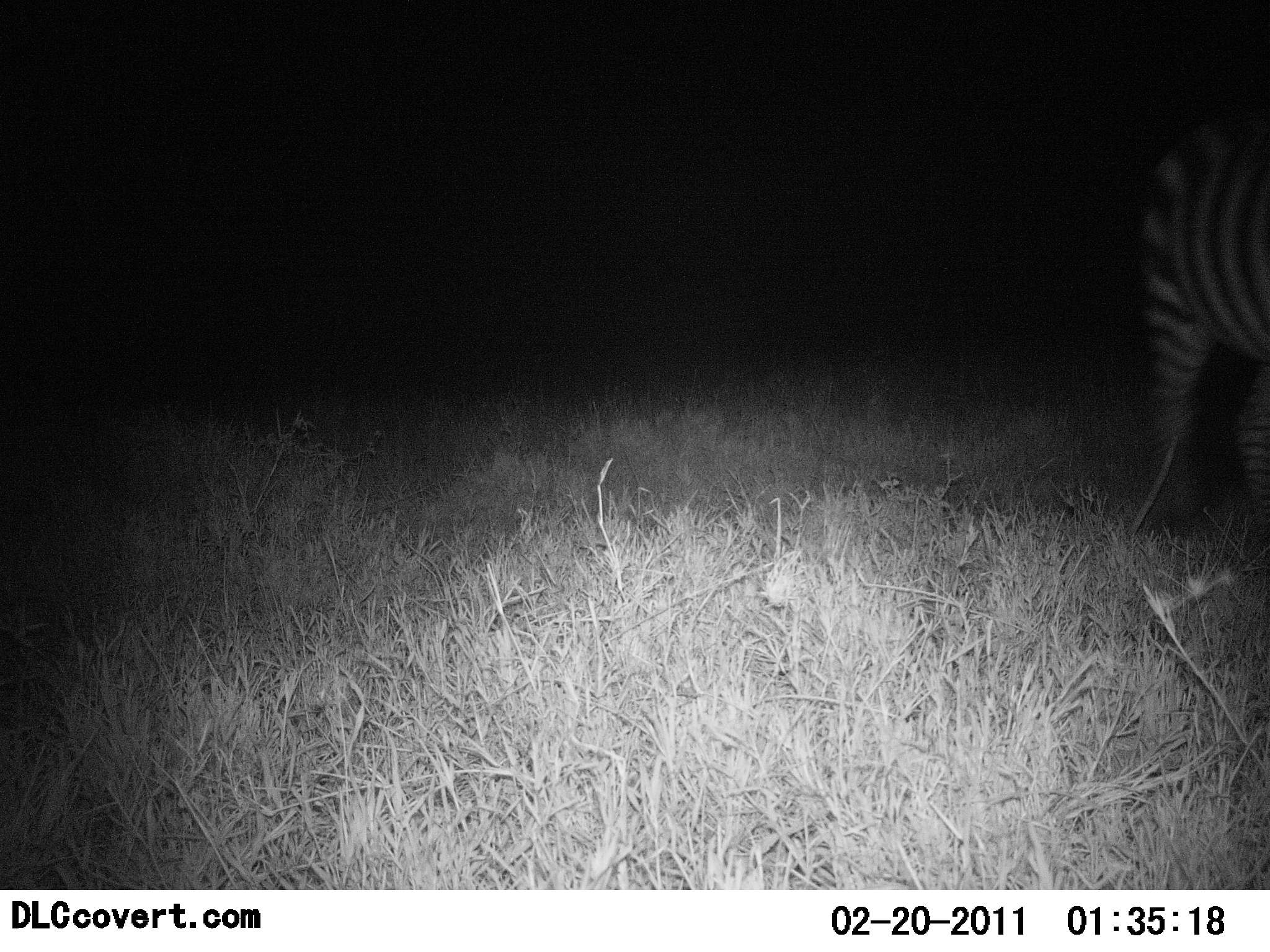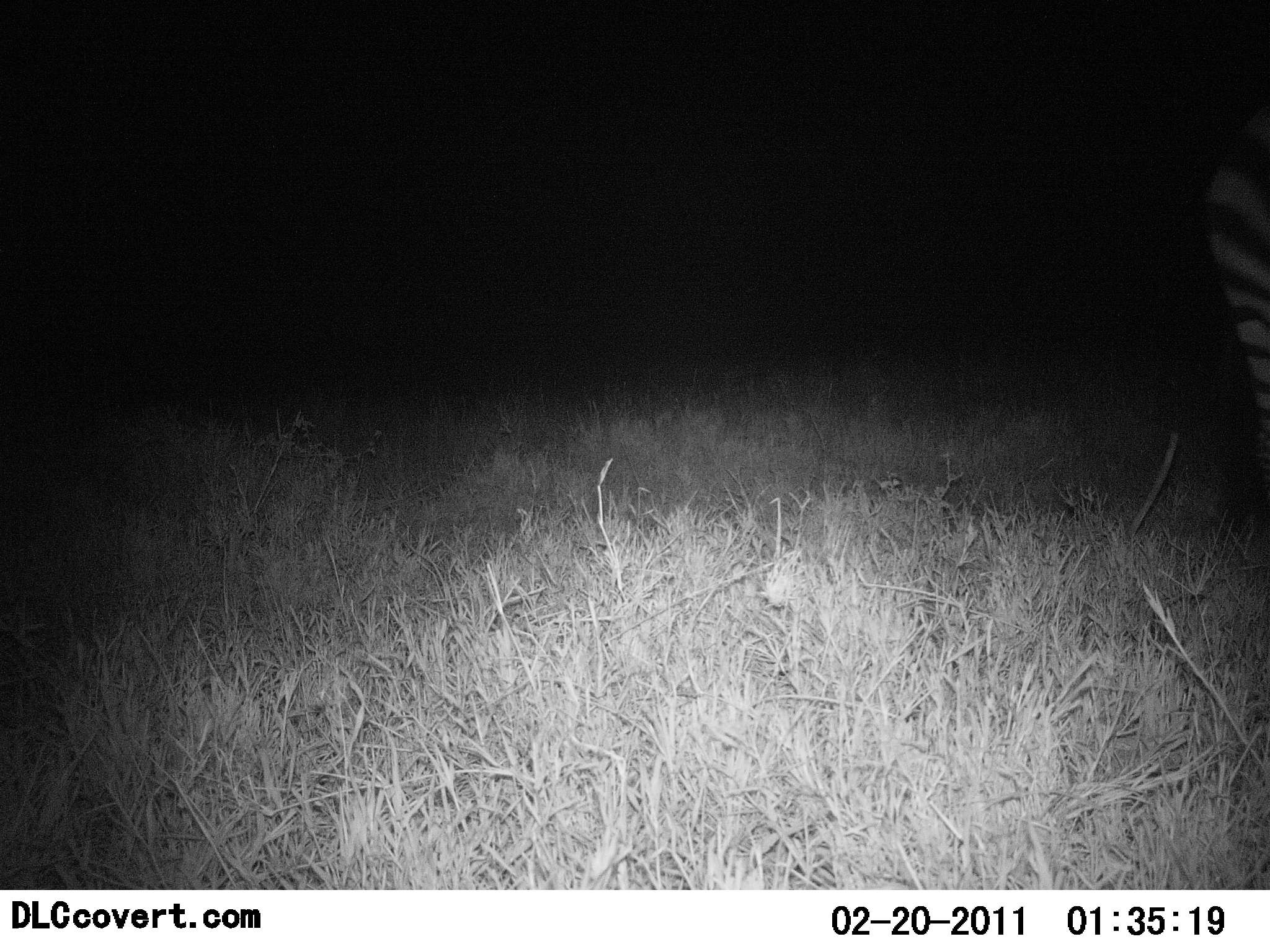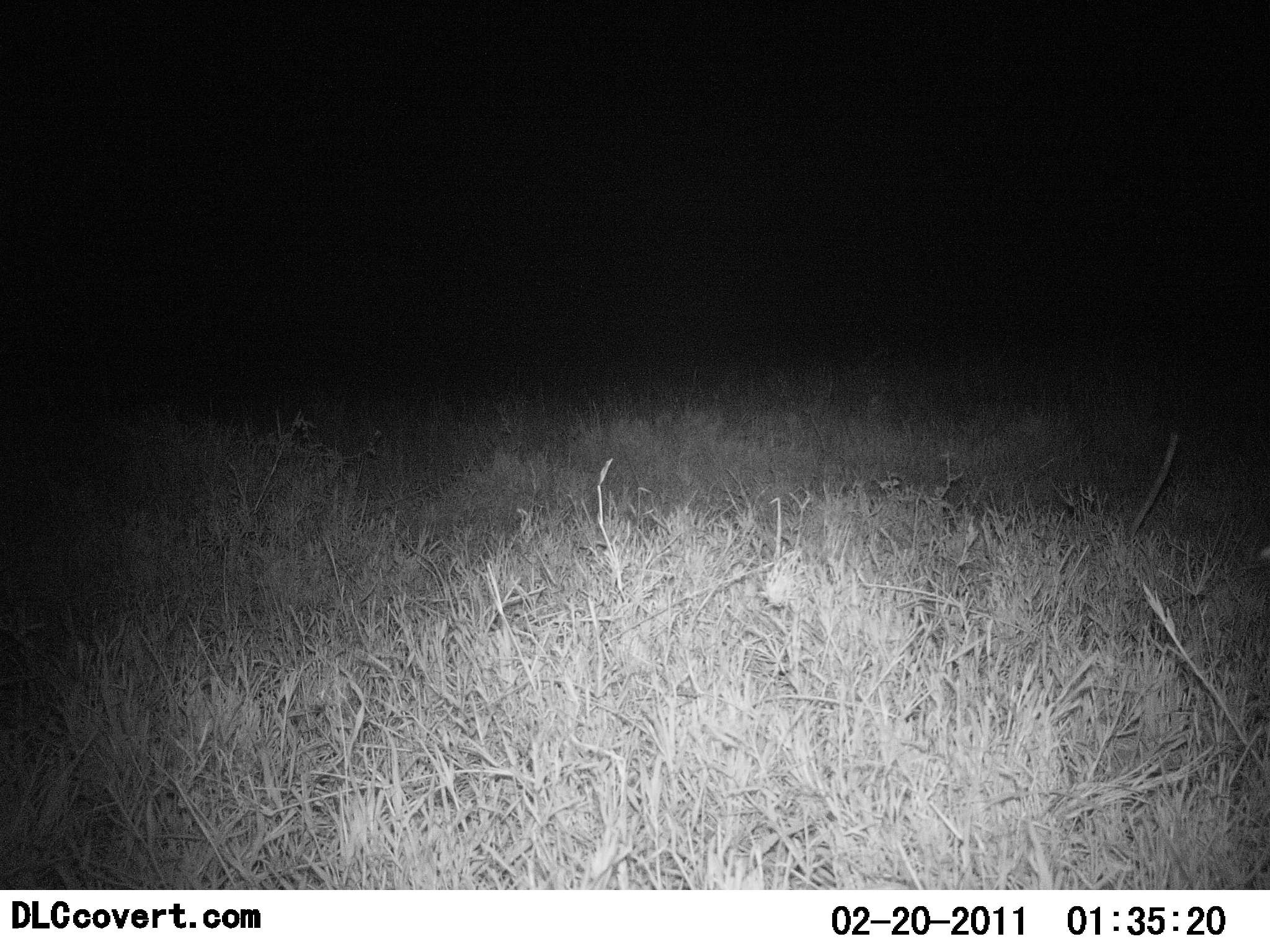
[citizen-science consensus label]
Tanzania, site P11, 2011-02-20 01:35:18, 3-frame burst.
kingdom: Animalia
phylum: Chordata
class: Mammalia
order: Perissodactyla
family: Equidae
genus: Equus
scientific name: Equus quagga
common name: plains zebra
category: zebra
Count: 1.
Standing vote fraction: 8%.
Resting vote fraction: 0%.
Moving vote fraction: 85%.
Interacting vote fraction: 0%.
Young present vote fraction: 0%.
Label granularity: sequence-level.